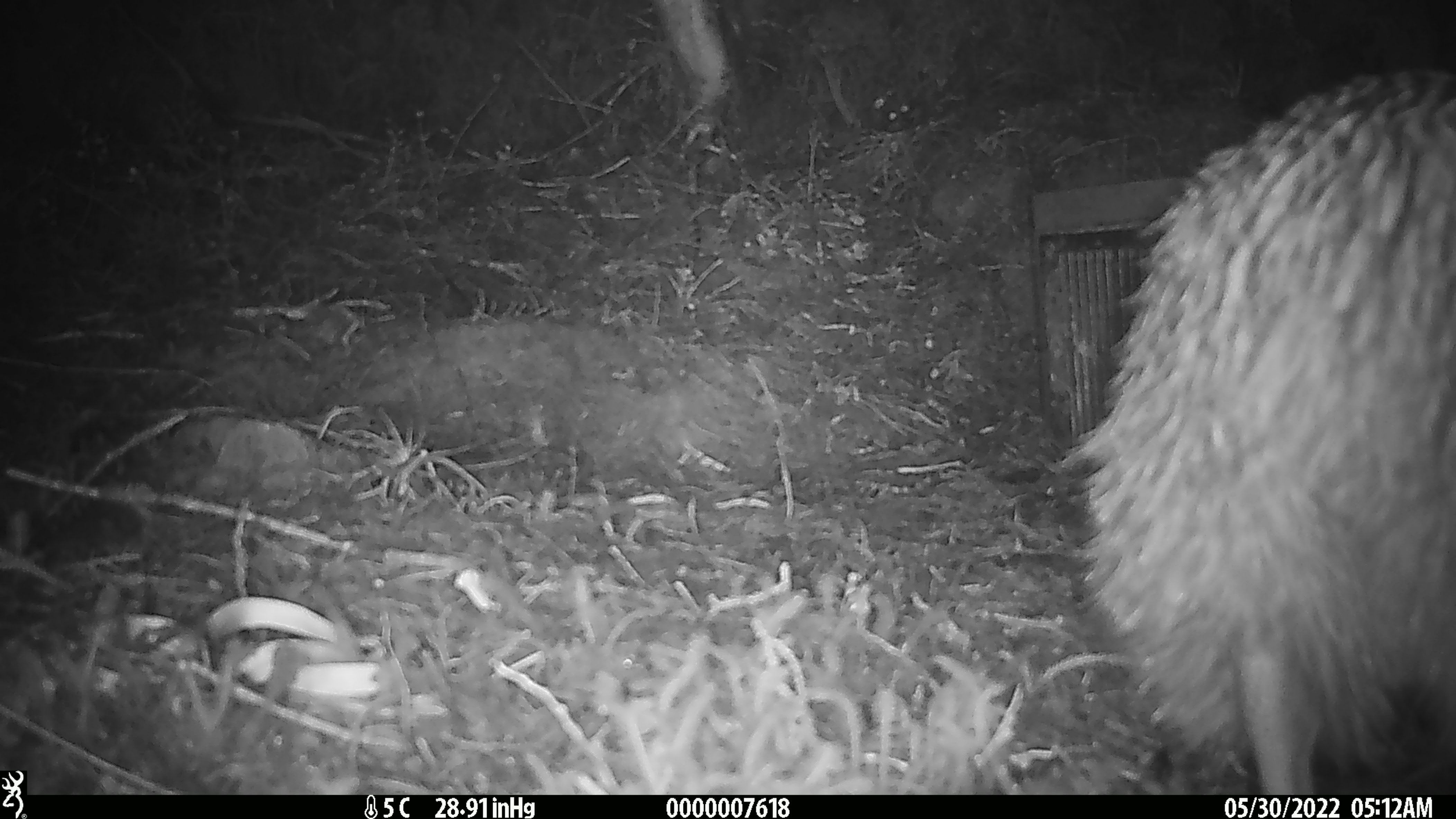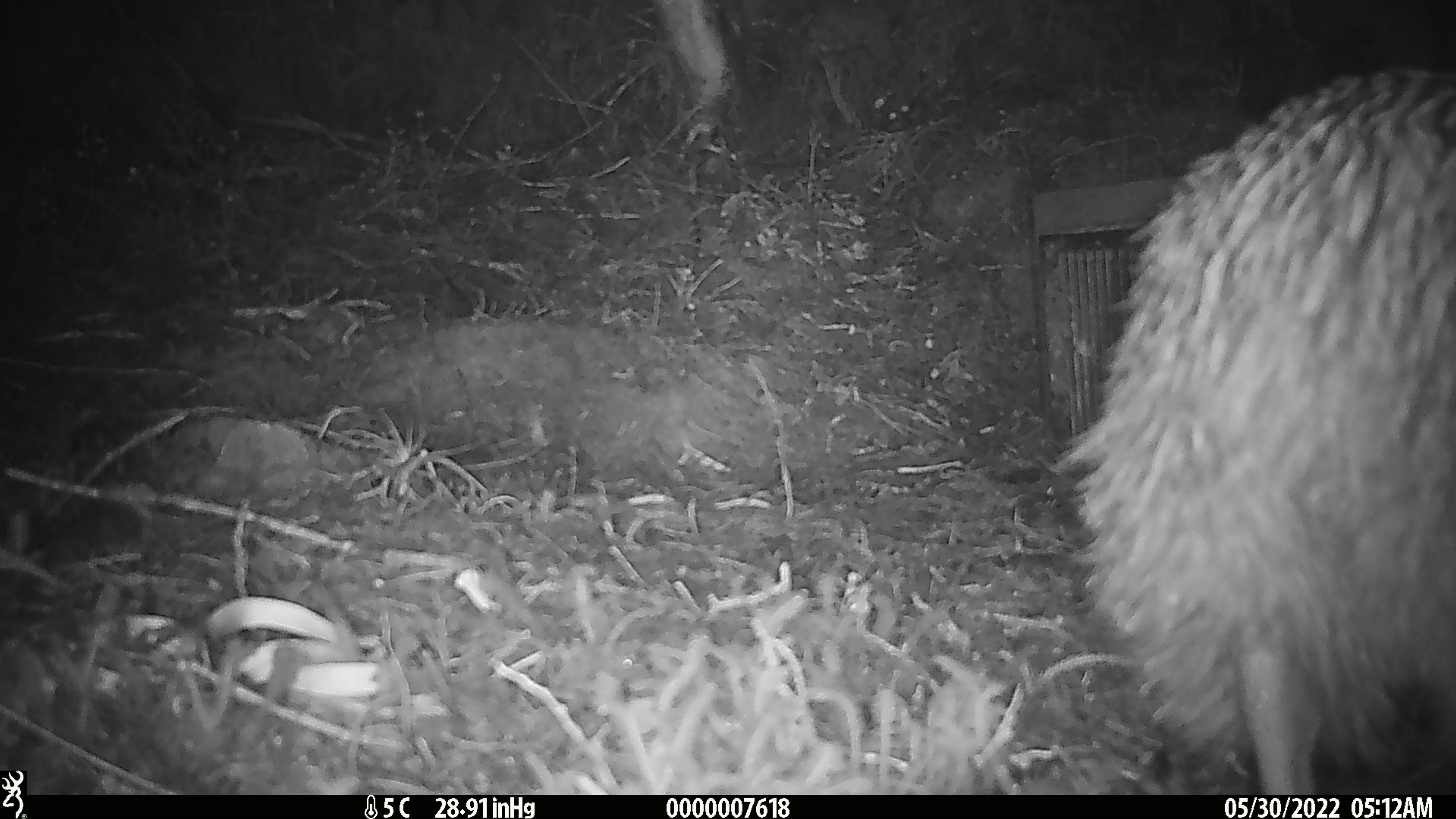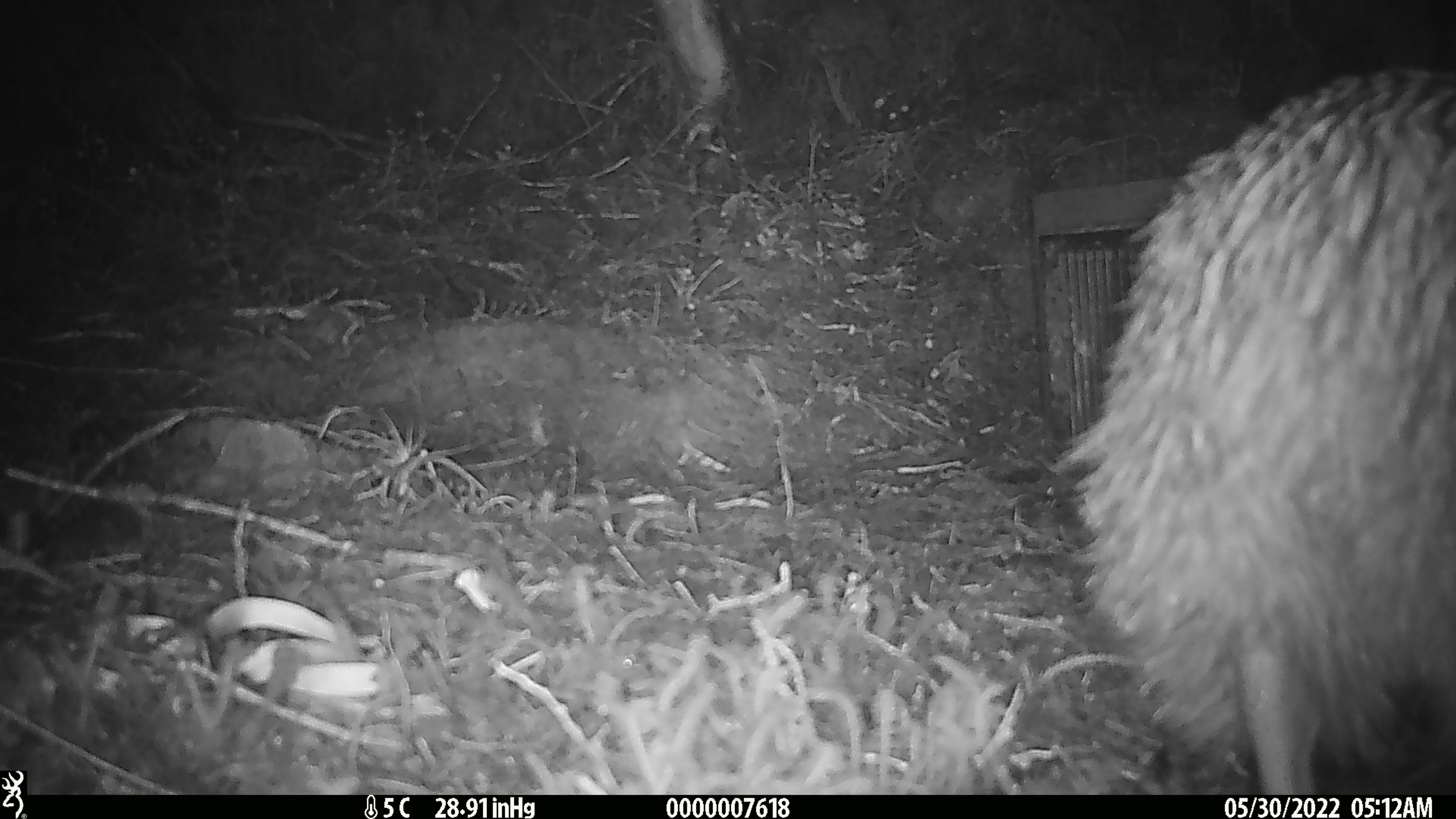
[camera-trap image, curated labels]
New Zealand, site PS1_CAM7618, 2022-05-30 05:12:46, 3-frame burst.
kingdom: Animalia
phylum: Chordata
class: Aves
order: Apterygiformes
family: Apterygidae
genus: Apteryx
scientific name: Apteryx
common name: kiwi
Kiwi (Apteryx).